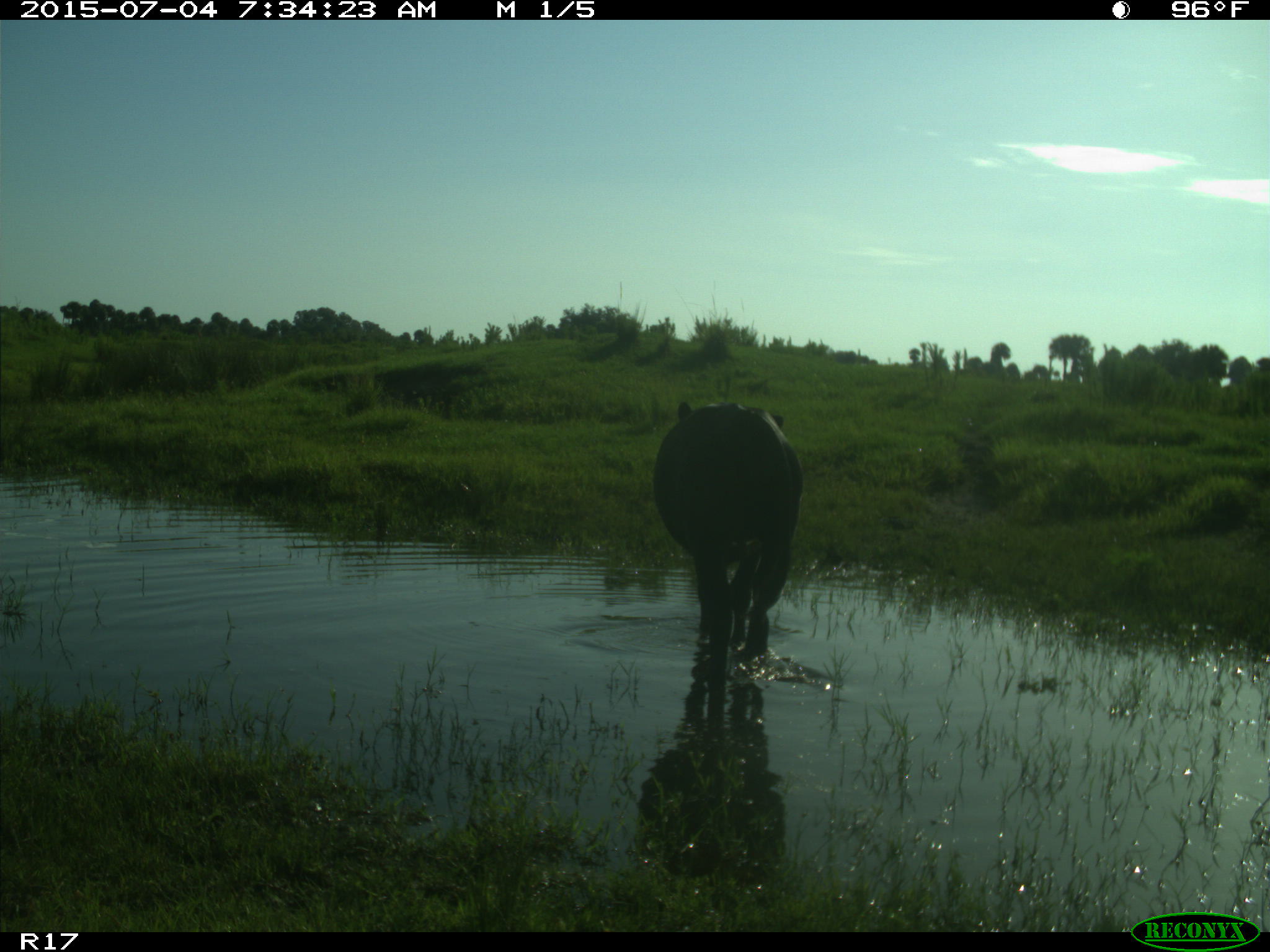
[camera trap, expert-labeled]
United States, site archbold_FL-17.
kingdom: Animalia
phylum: Chordata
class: Mammalia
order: Artiodactyla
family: Bovidae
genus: Bos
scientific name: Bos taurus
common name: domestic cow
Bos taurus (domestic cow).